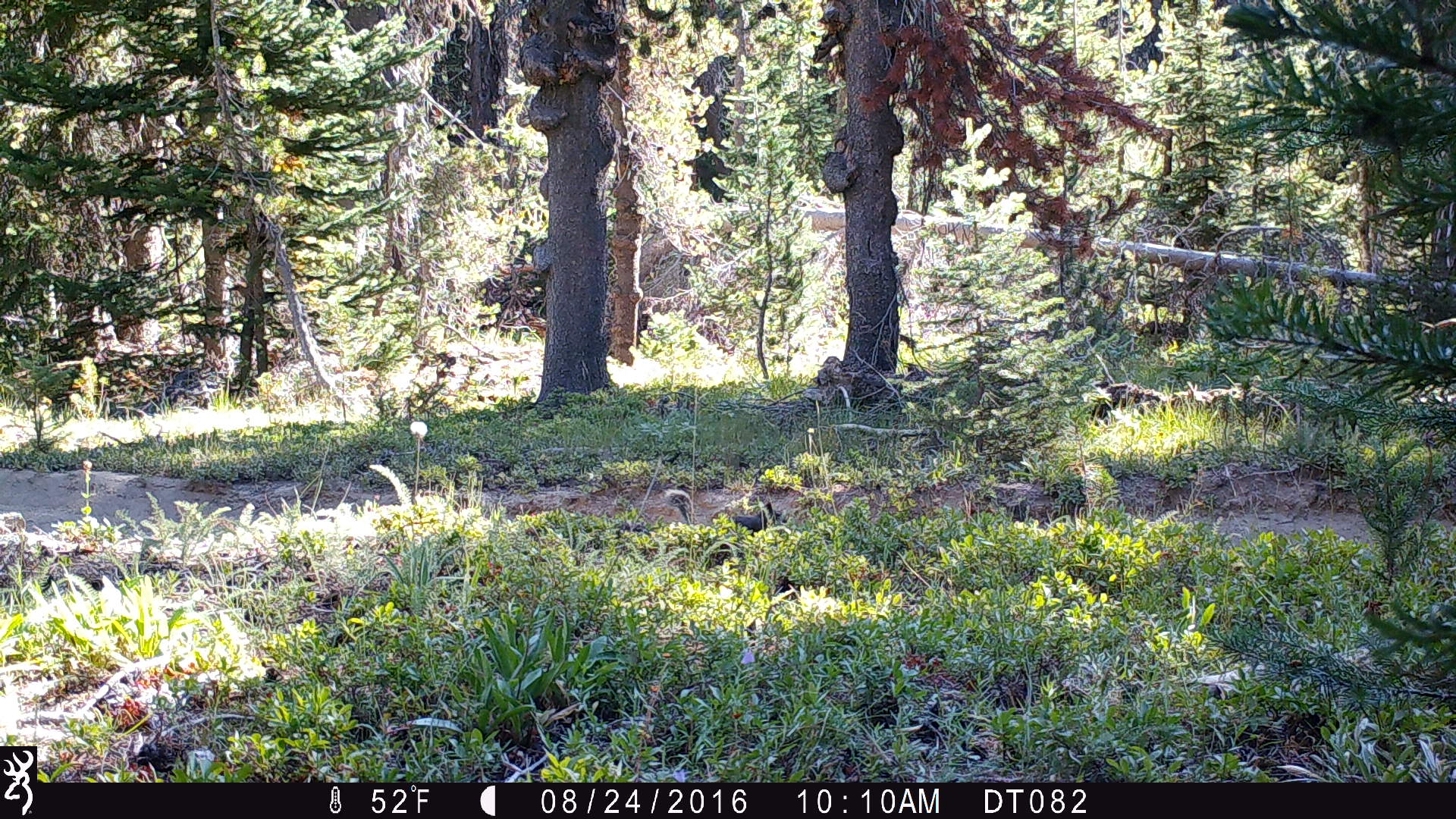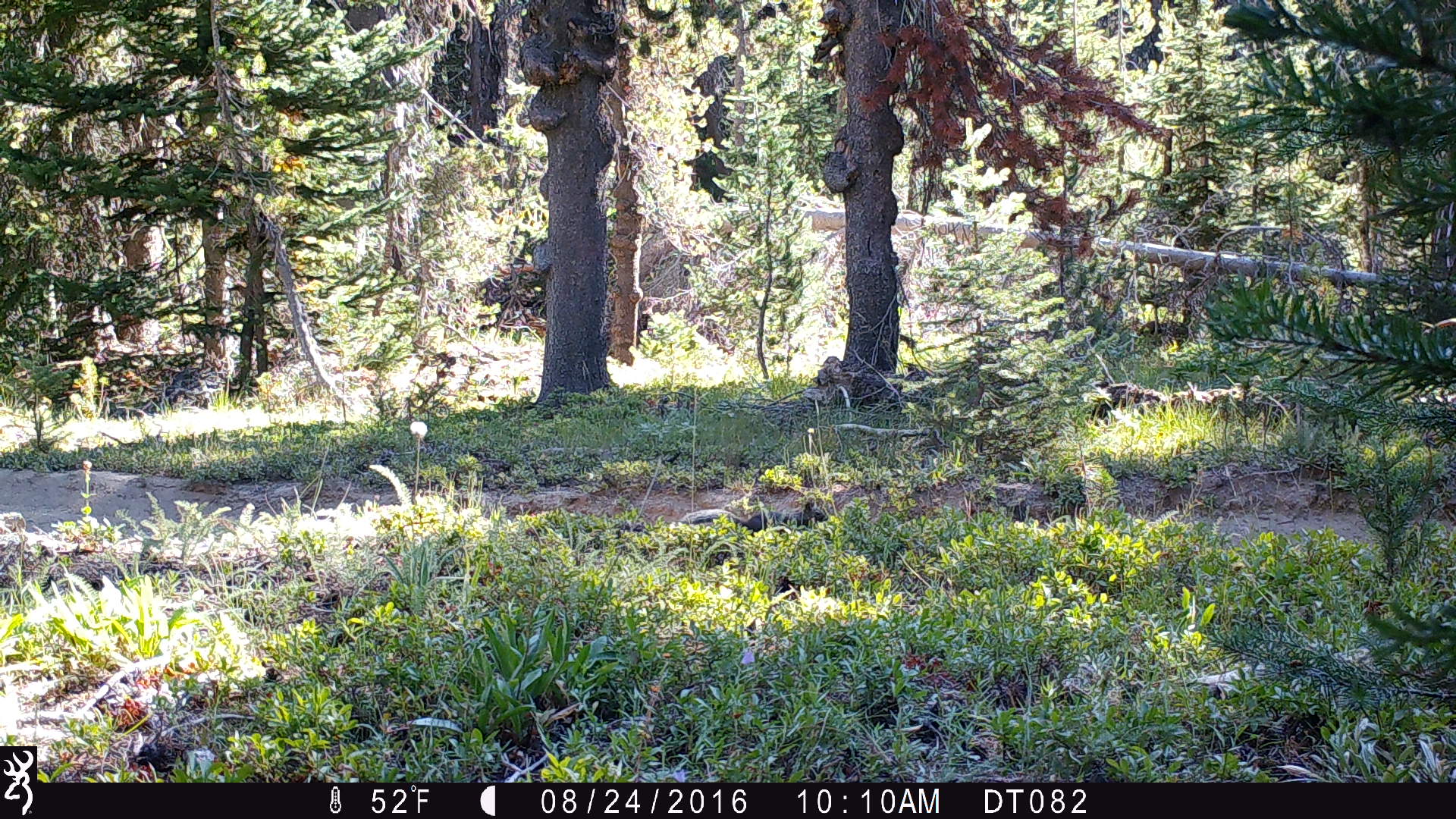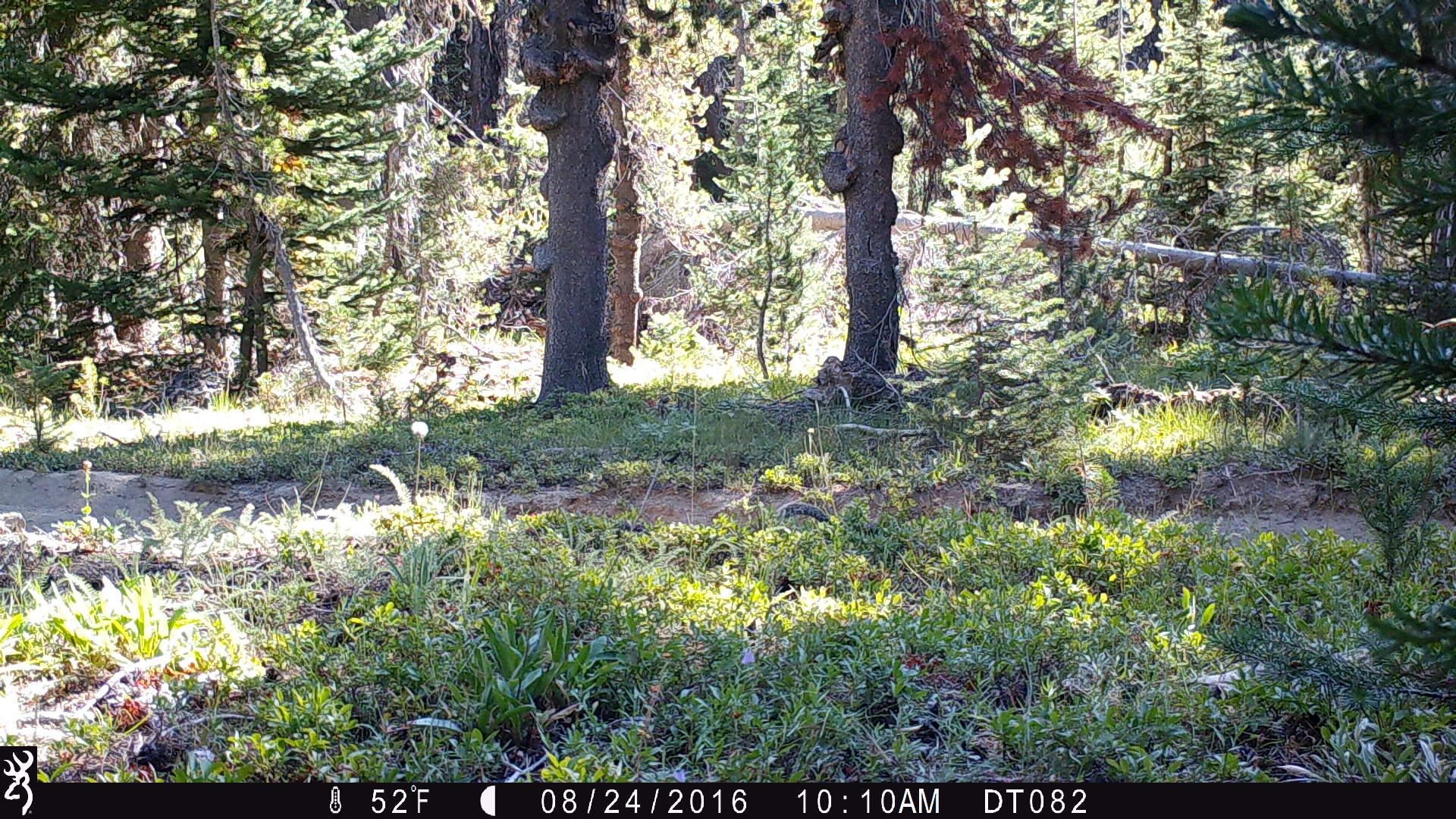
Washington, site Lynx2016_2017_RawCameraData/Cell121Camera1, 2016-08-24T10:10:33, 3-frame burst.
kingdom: Animalia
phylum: Chordata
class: Mammalia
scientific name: Mammalia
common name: small mammal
Small mammal (Mammalia). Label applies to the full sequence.